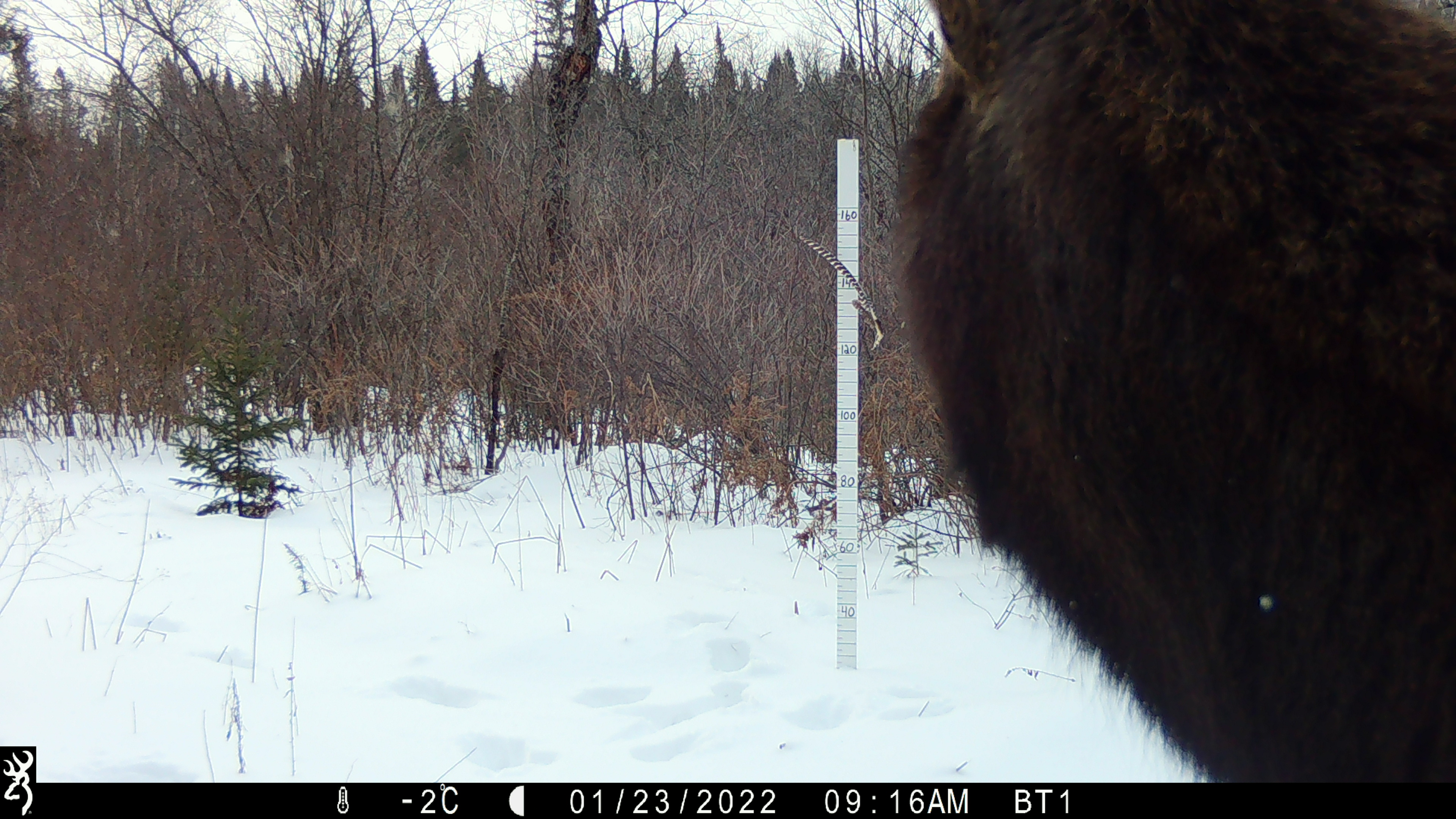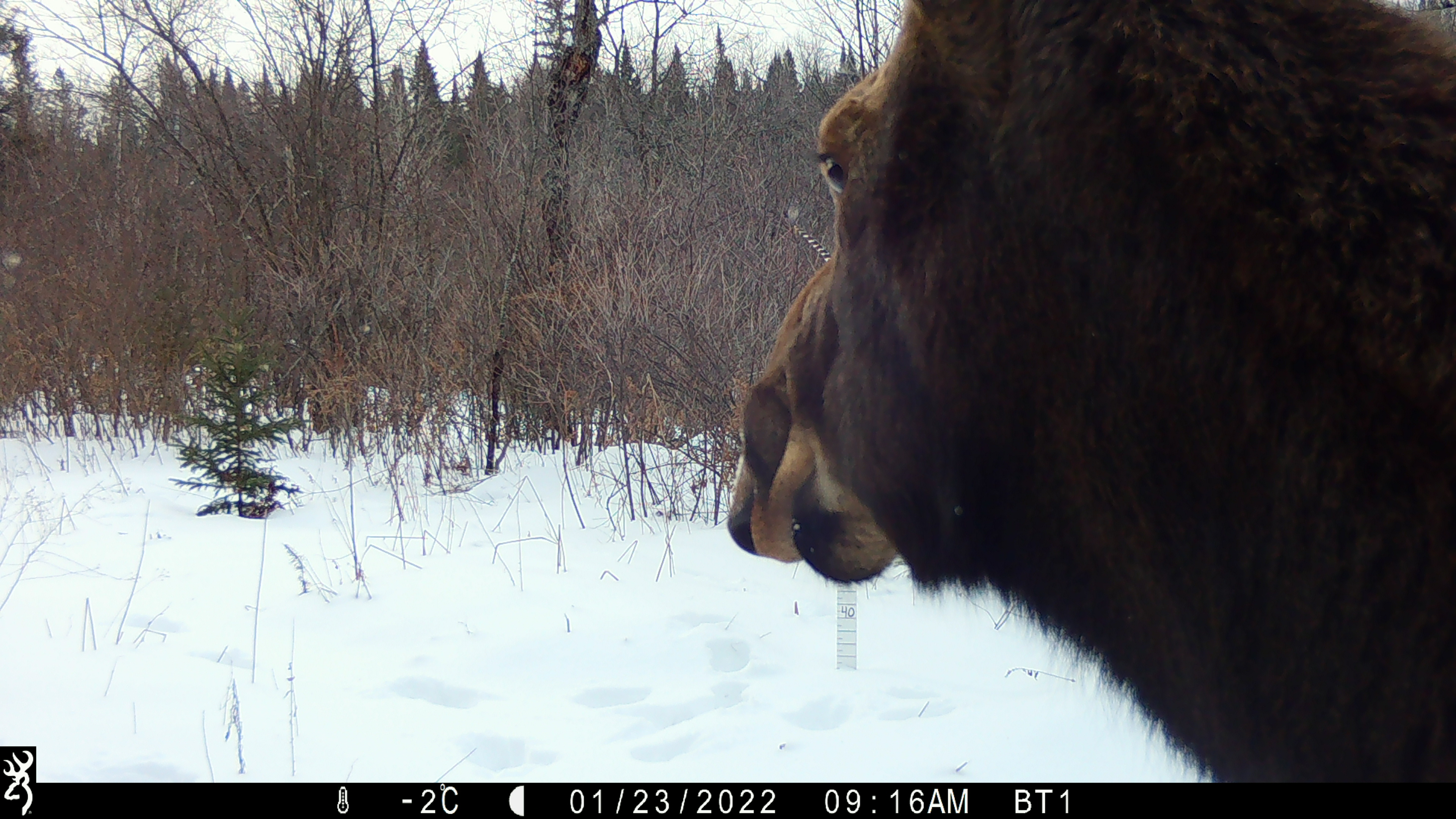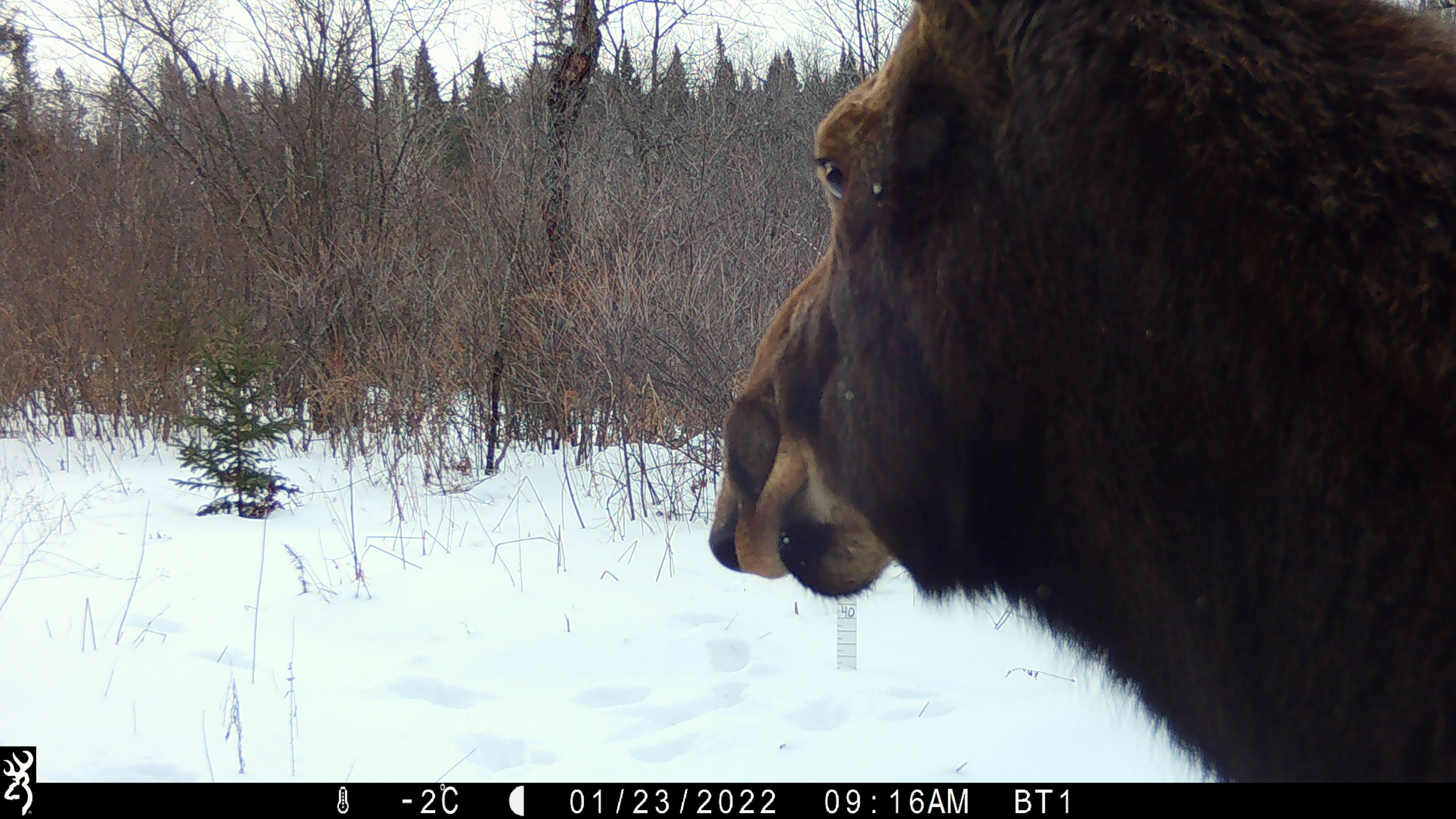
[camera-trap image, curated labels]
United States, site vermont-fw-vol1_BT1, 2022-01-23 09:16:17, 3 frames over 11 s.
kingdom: Animalia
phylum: Chordata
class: Mammalia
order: Artiodactyla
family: Cervidae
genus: Alces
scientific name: Alces alces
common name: moose